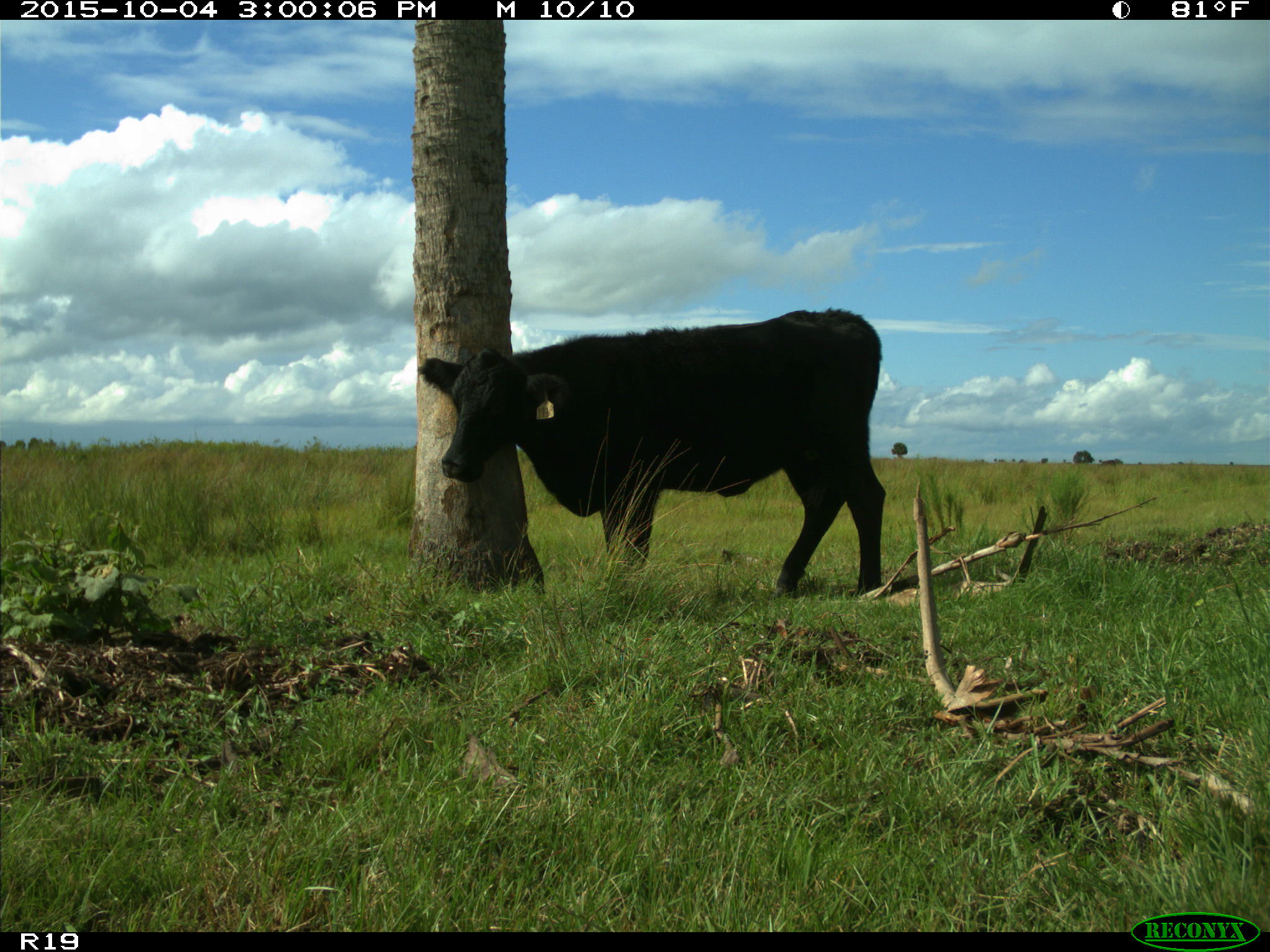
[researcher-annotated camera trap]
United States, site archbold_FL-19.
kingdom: Animalia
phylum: Chordata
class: Mammalia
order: Artiodactyla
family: Bovidae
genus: Bos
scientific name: Bos taurus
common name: domestic cow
Bos taurus (domestic cow).